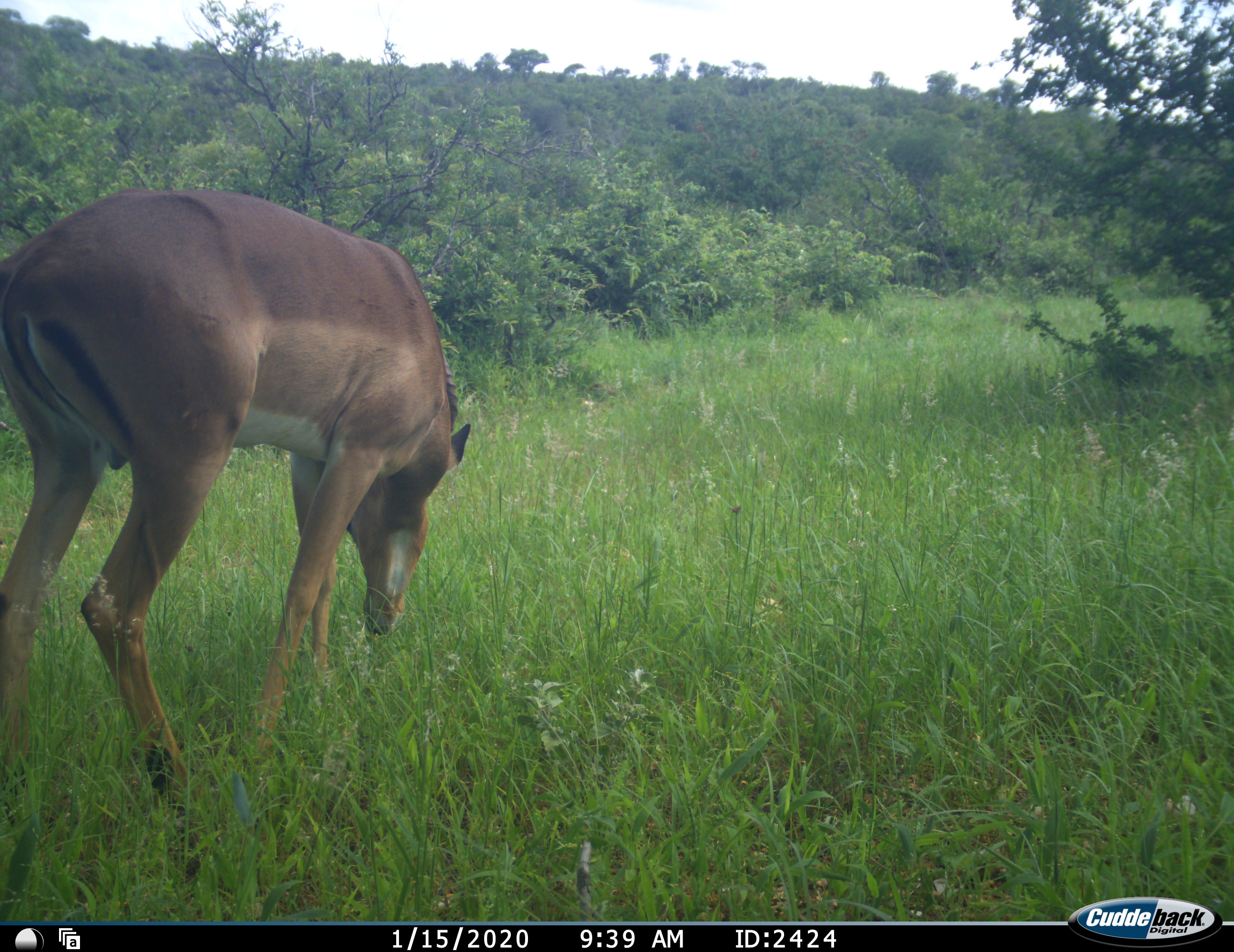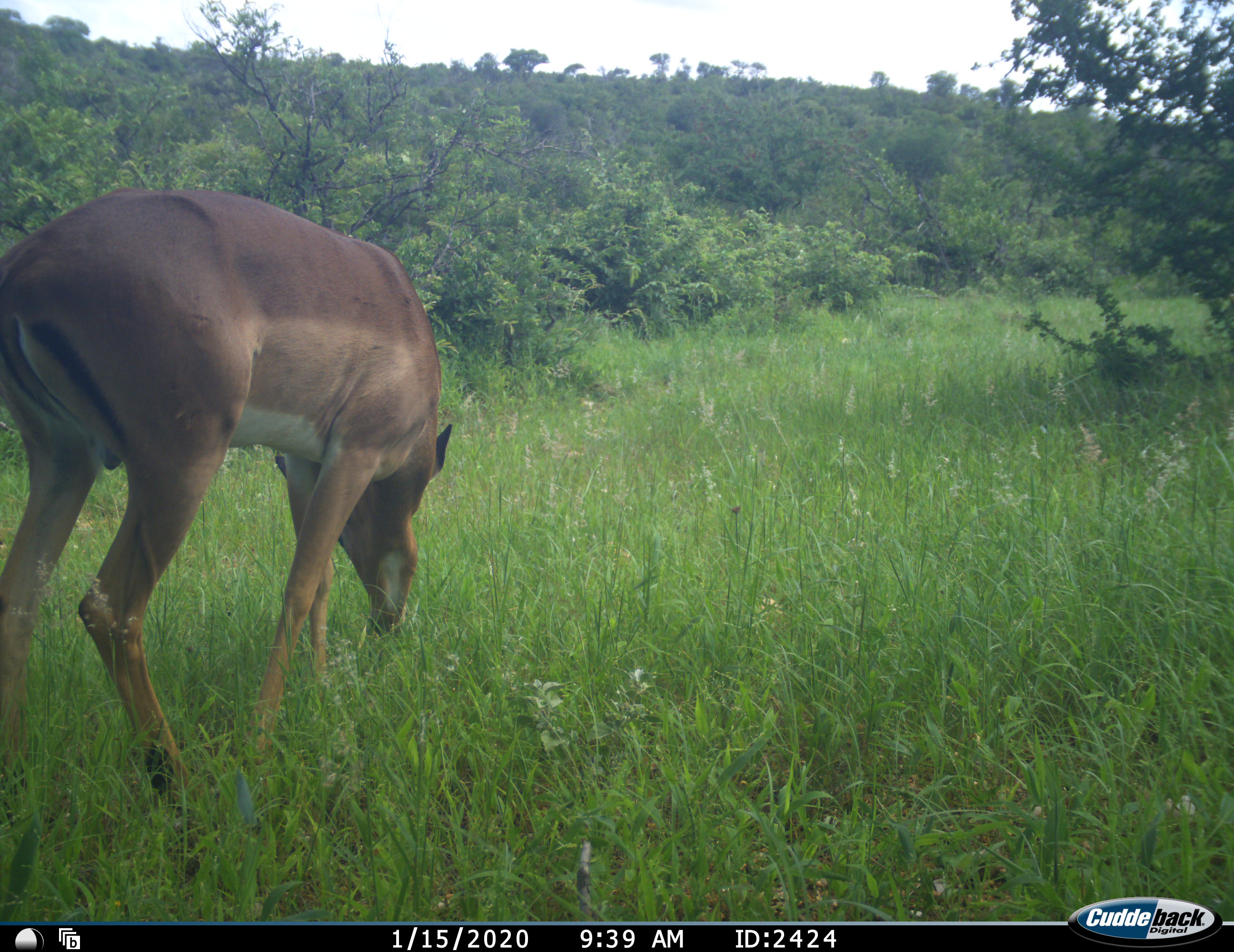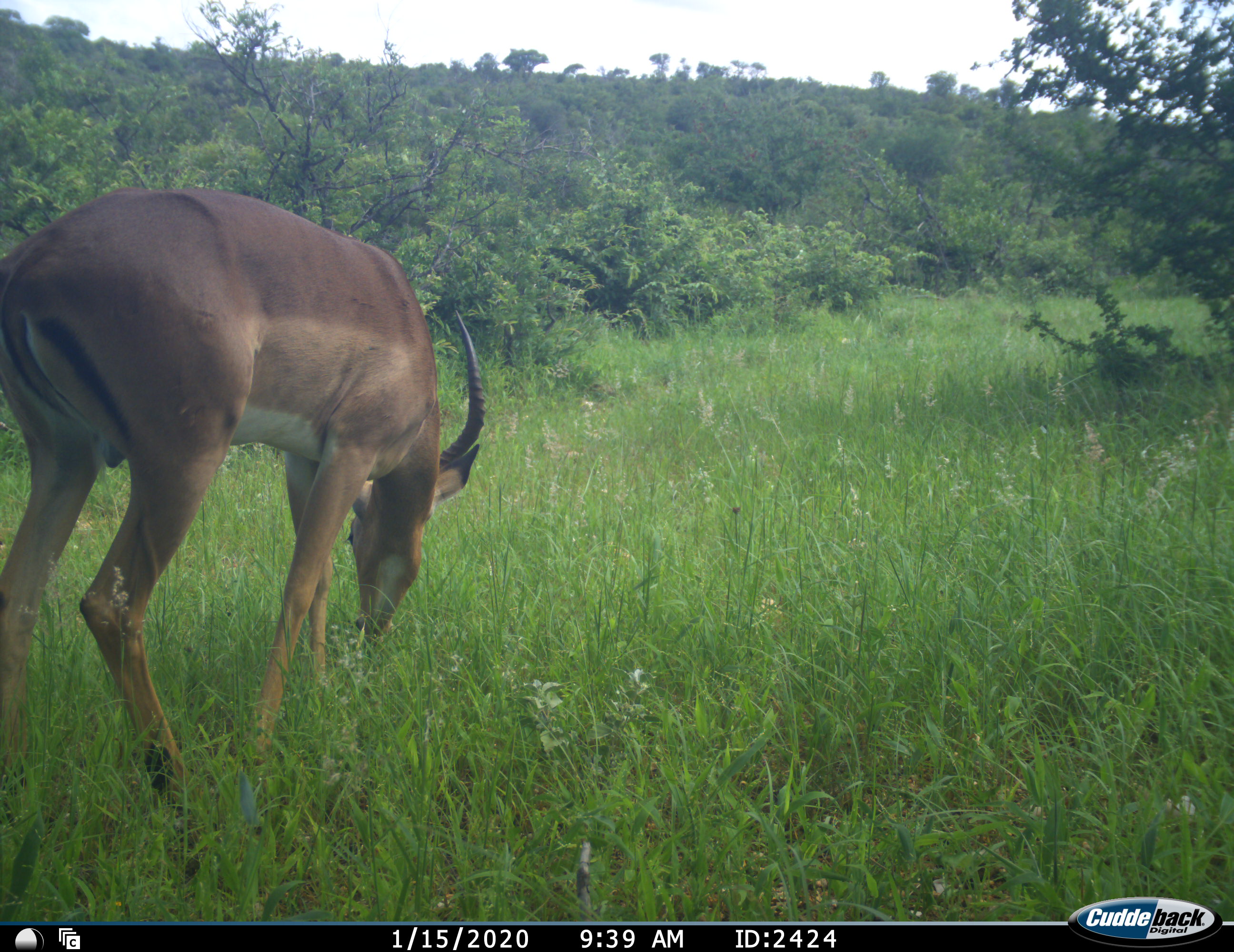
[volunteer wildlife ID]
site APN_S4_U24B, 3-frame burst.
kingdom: Animalia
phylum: Chordata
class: Mammalia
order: Artiodactyla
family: Bovidae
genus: Aepyceros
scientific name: Aepyceros melampus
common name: impala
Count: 1.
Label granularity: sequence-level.